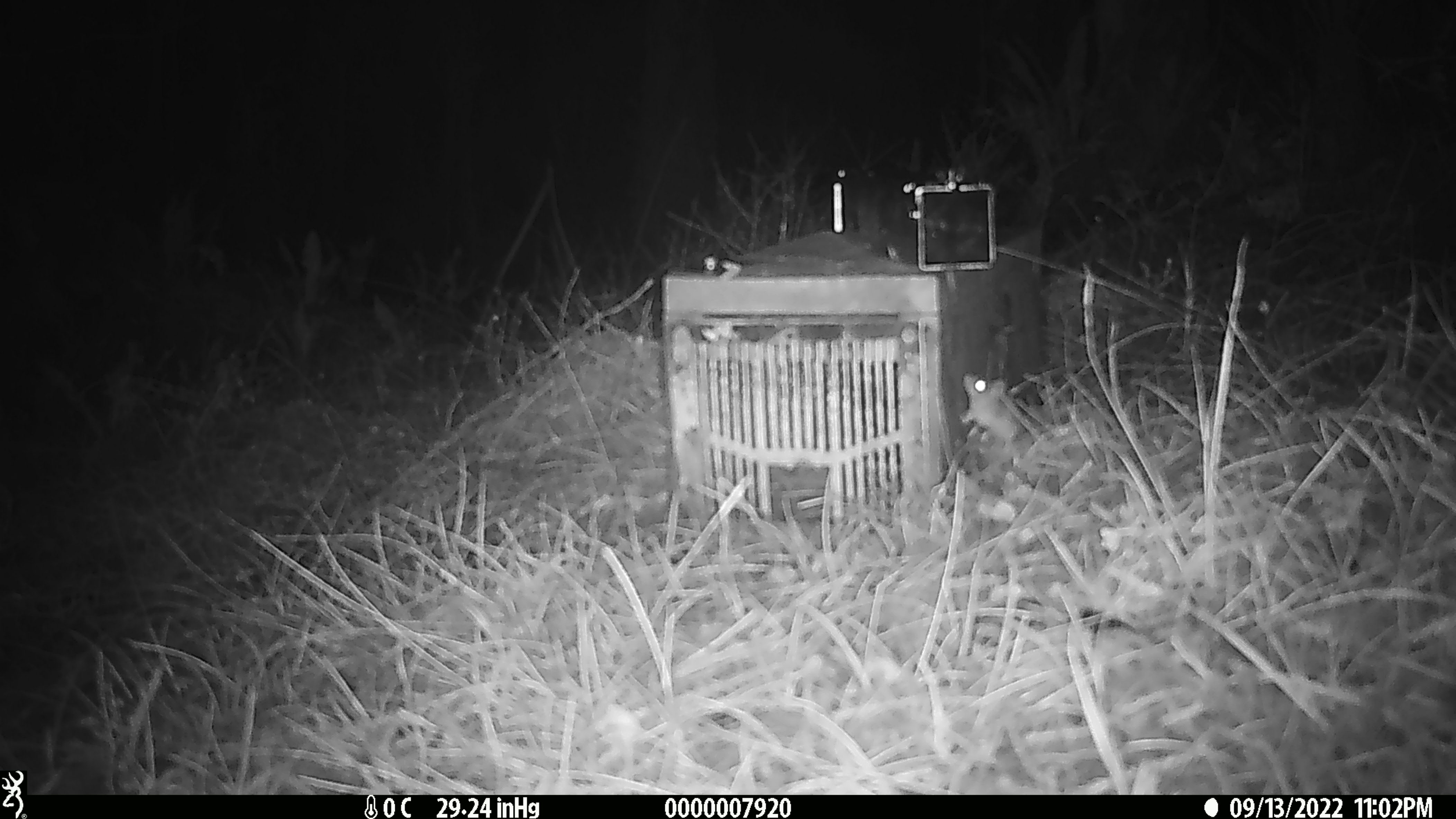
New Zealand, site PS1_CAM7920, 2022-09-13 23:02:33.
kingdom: Animalia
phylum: Chordata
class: Mammalia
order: Rodentia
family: Muridae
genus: Mus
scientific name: Mus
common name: mouse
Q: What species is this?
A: Mouse (Mus).